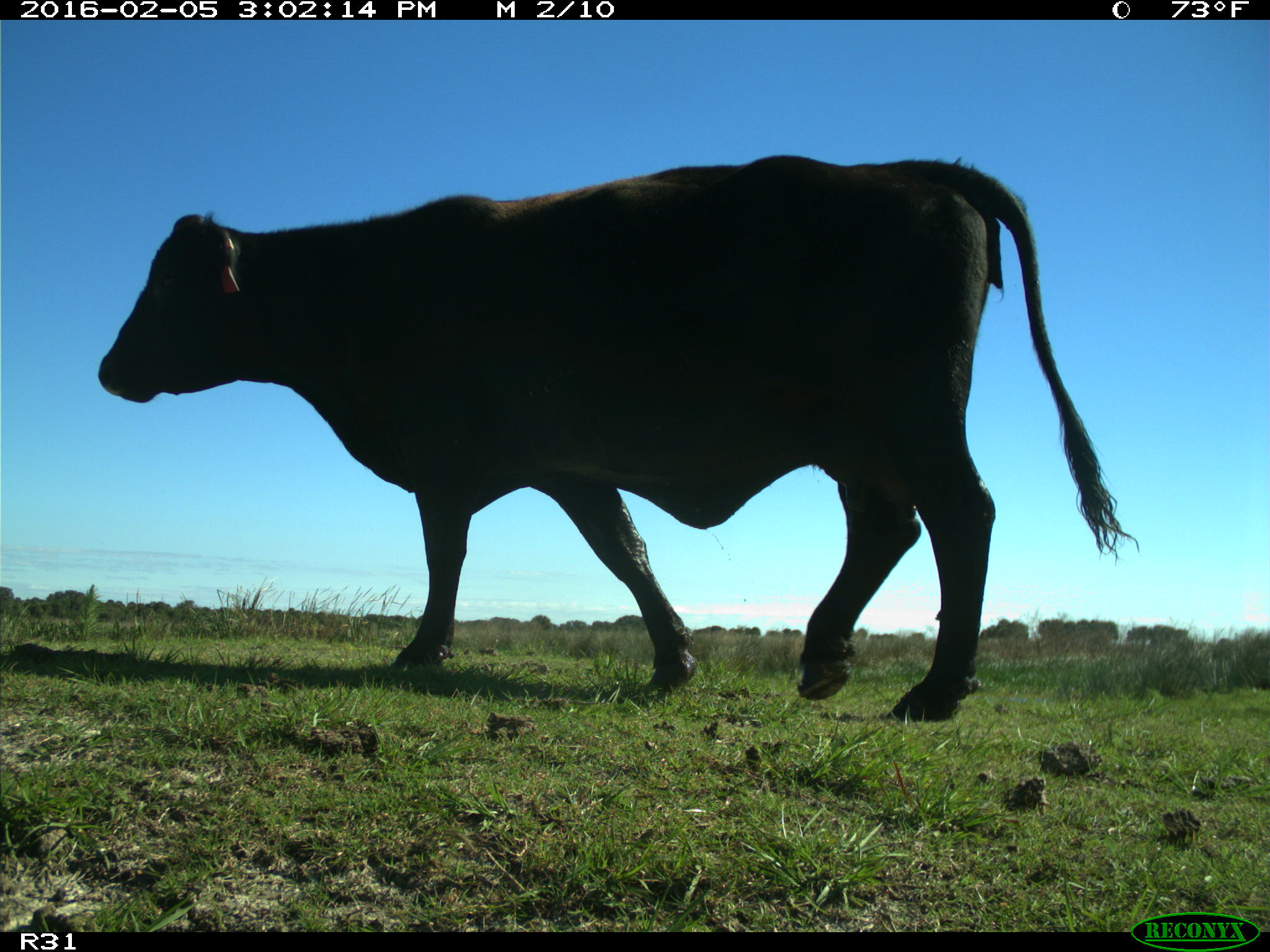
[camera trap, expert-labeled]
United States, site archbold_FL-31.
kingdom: Animalia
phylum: Chordata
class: Mammalia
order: Artiodactyla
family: Bovidae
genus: Bos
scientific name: Bos taurus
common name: domestic cow